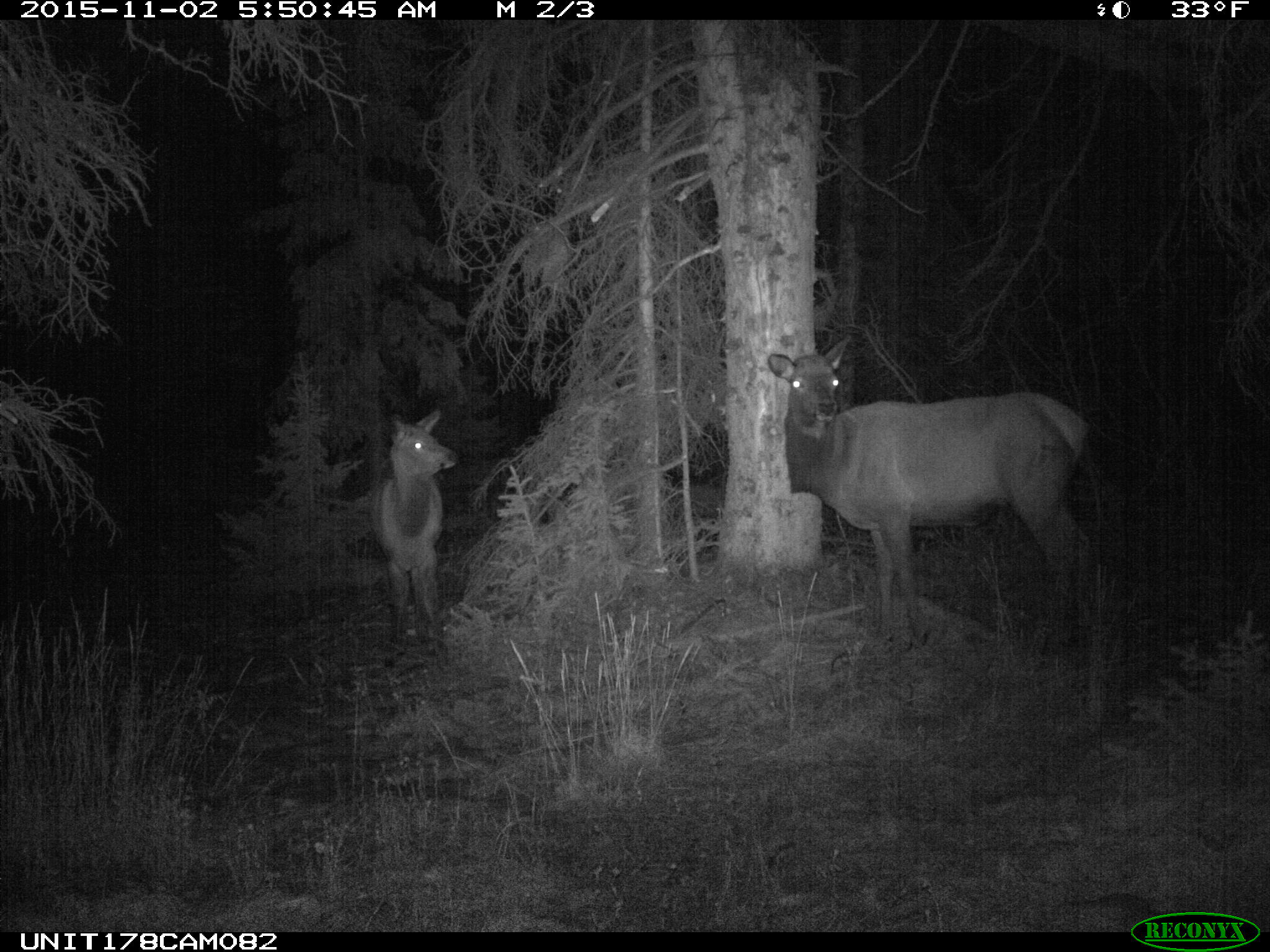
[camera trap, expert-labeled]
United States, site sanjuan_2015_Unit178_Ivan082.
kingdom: Animalia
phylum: Chordata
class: Mammalia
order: Artiodactyla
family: Cervidae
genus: Cervus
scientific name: Cervus elaphus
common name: red deer